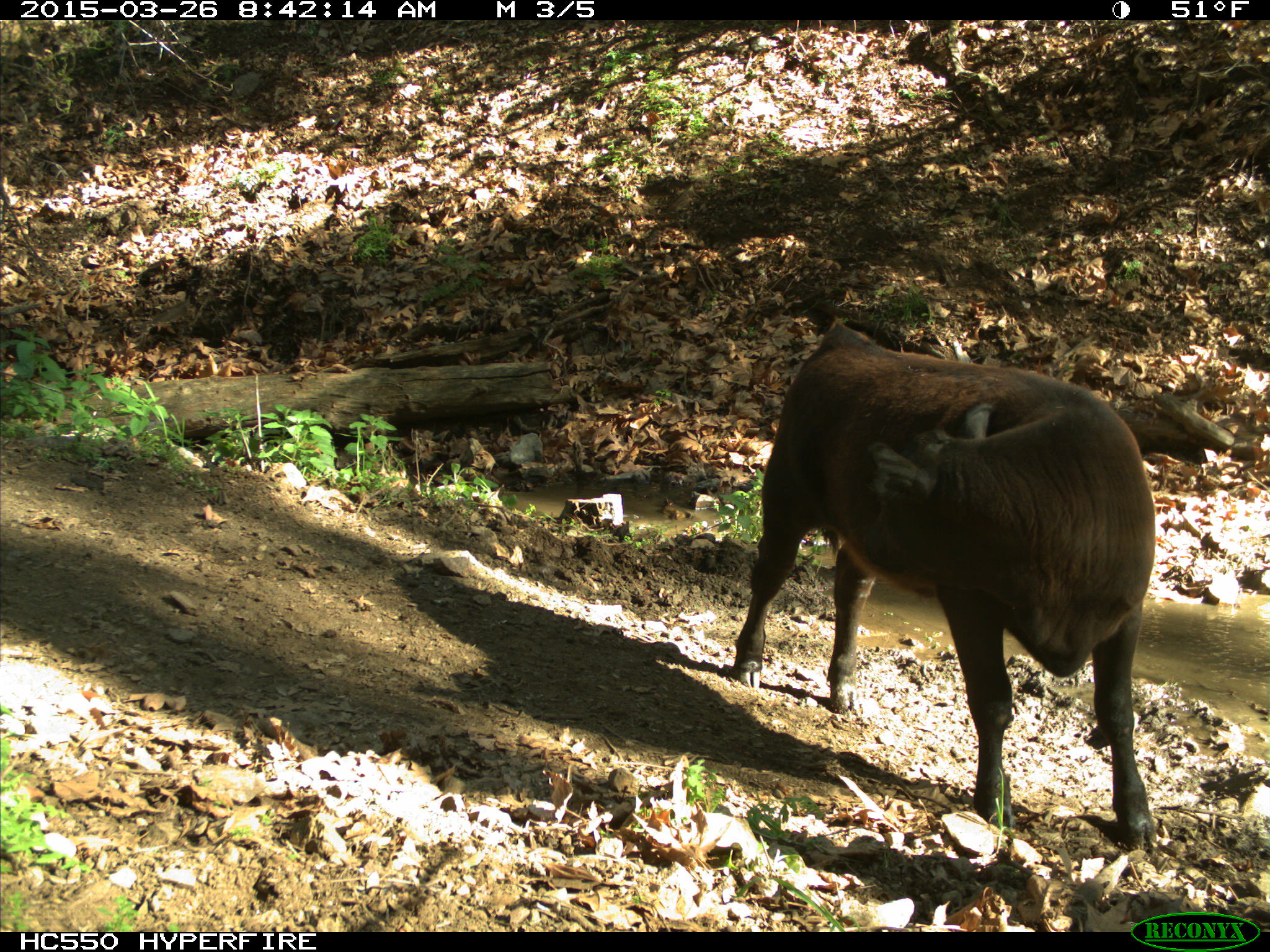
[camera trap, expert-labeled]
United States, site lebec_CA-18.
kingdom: Animalia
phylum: Chordata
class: Mammalia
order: Artiodactyla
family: Bovidae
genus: Bos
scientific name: Bos taurus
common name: domestic cow